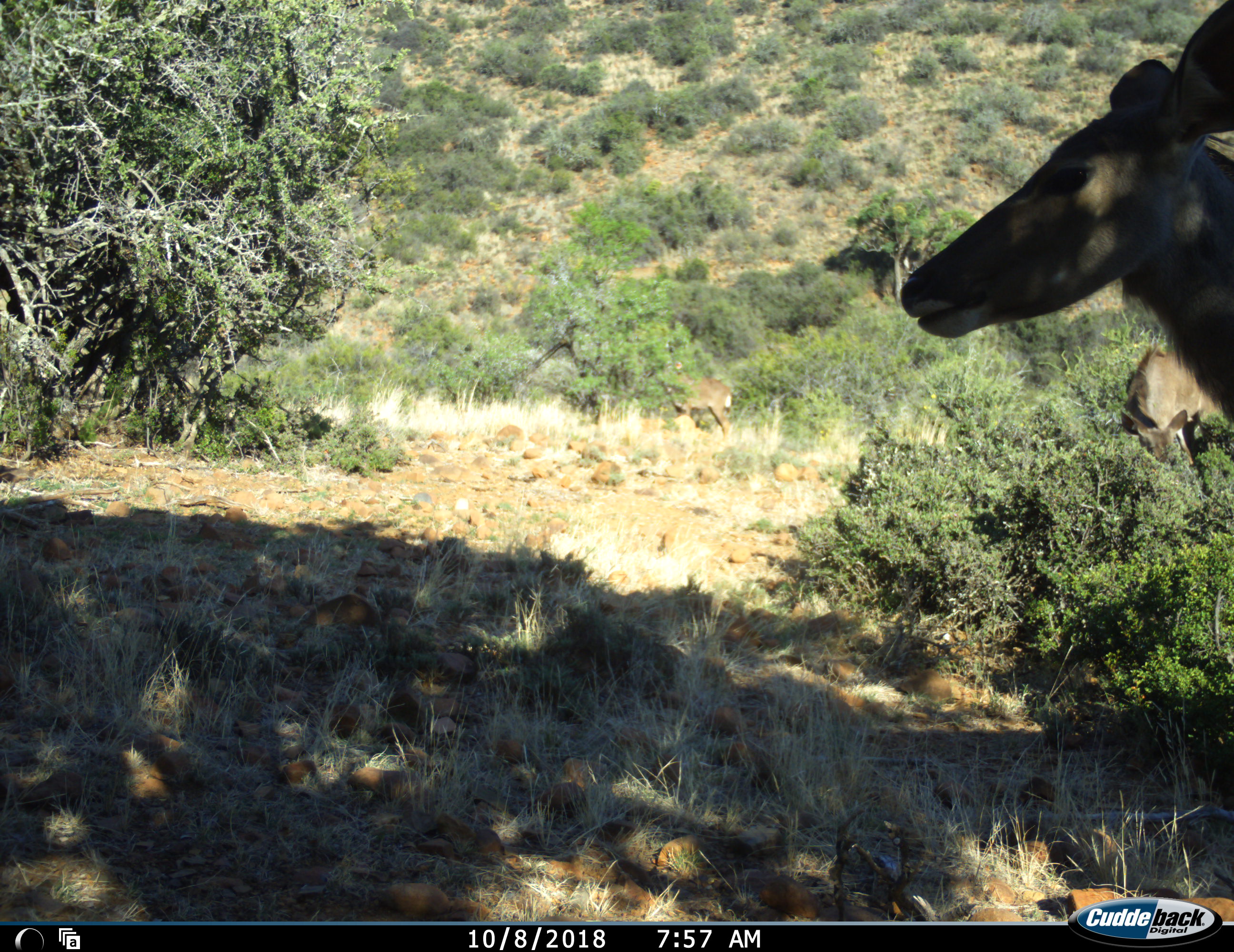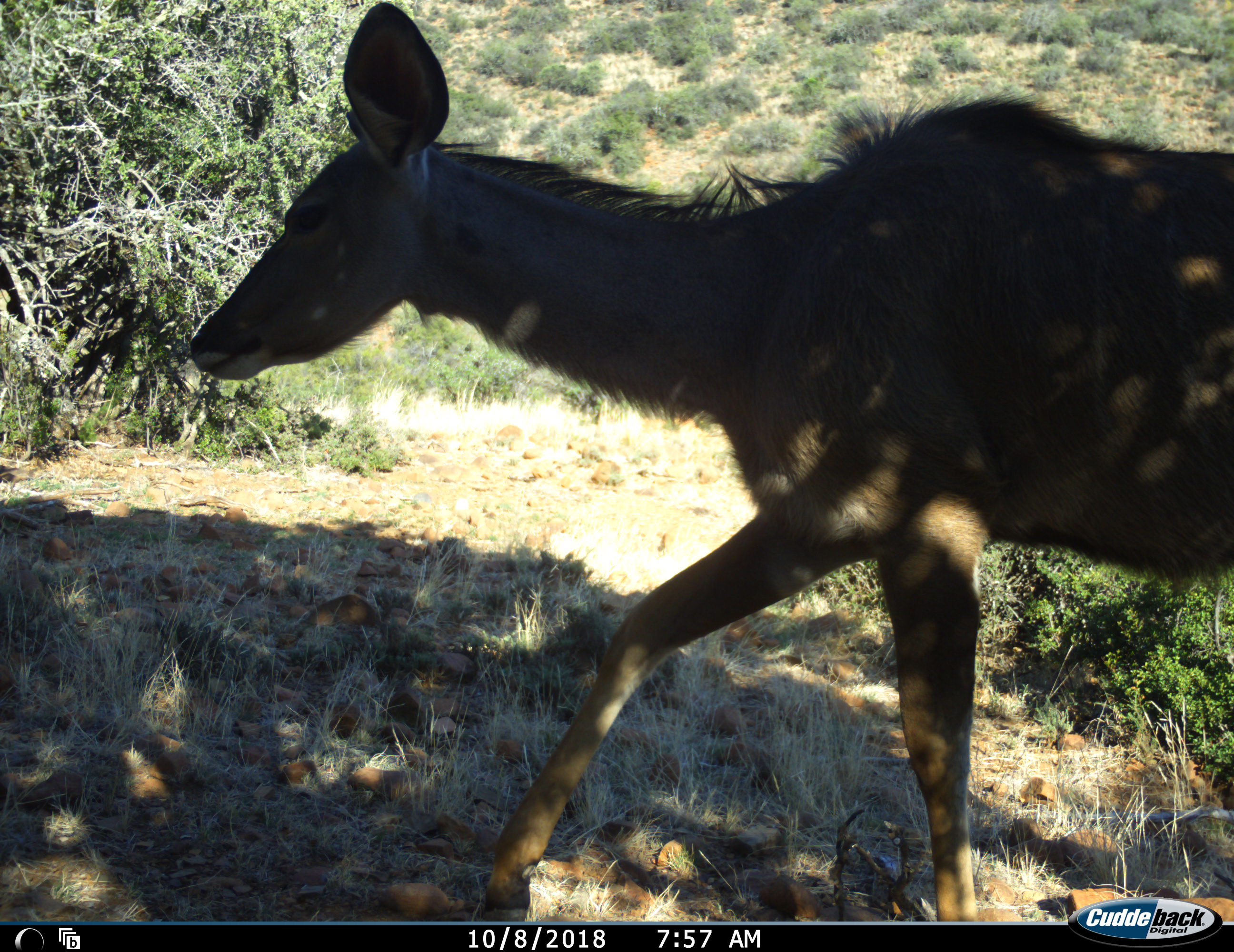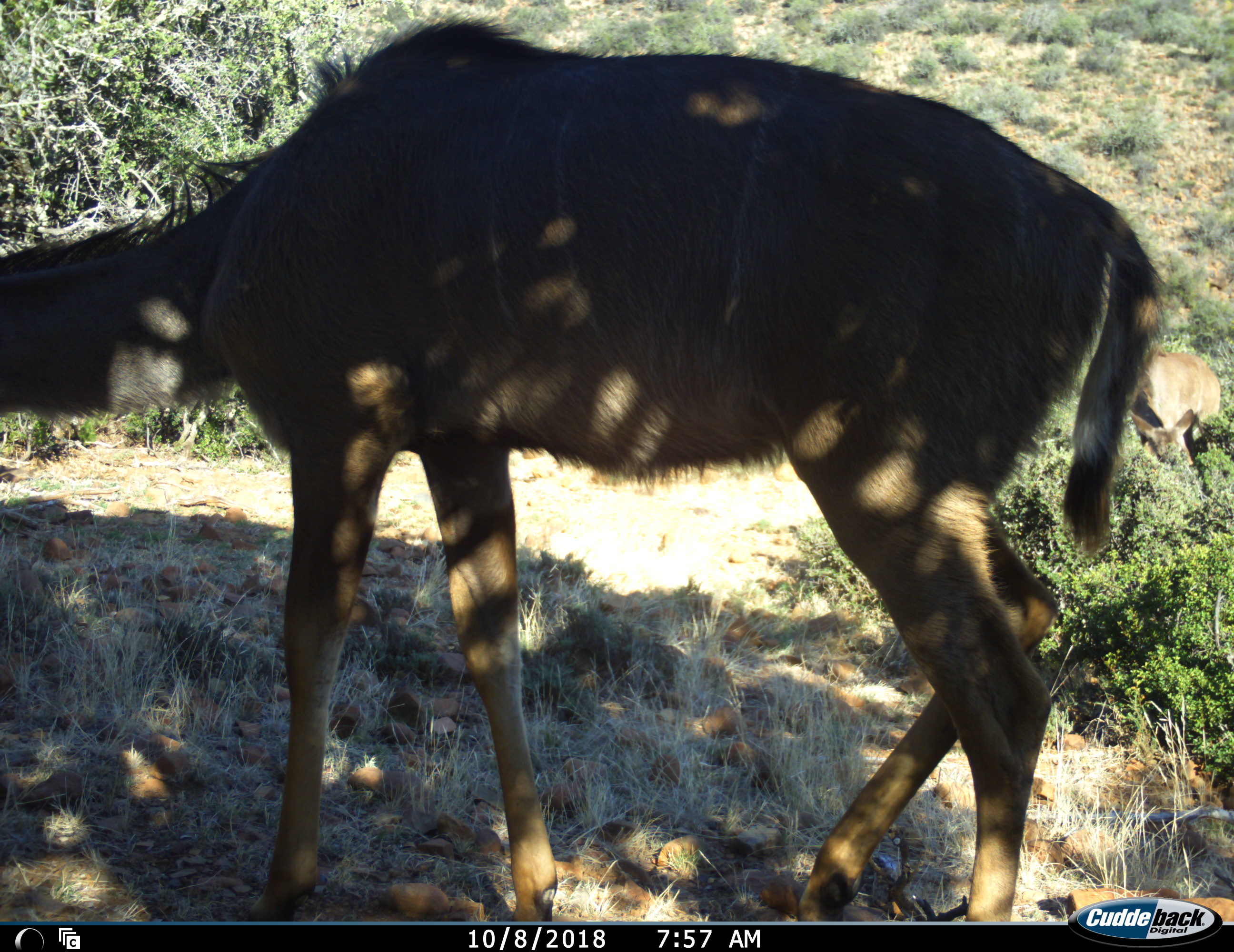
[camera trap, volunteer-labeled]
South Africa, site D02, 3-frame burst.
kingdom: Animalia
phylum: Chordata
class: Mammalia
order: Artiodactyla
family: Bovidae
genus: Tragelaphus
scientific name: Tragelaphus strepsiceros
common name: greater kudu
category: kudu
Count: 2.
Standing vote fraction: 11%.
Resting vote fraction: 0%.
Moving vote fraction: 100%.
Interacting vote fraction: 0%.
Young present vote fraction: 0%.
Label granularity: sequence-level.